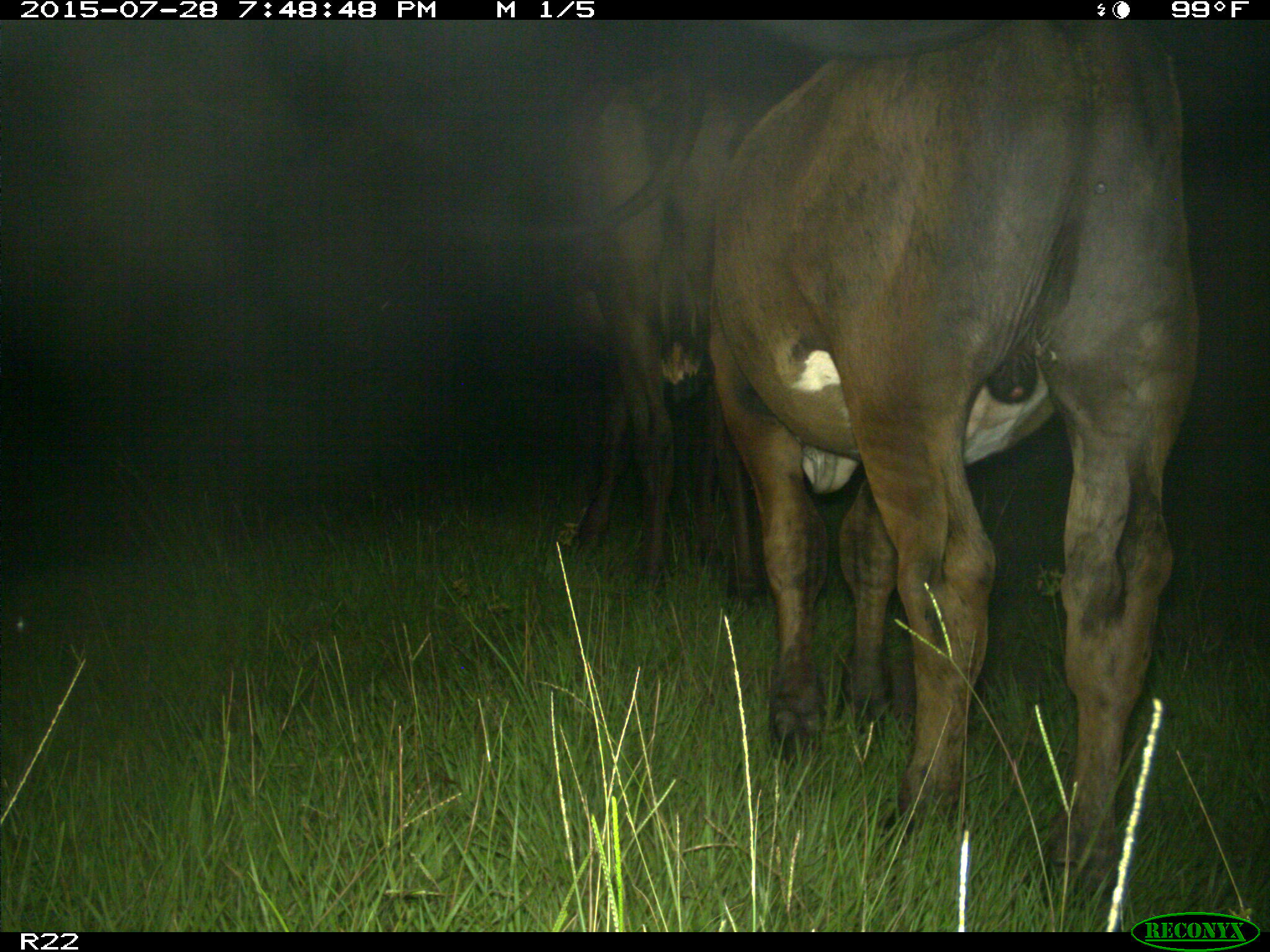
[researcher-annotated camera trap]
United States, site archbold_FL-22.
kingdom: Animalia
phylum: Chordata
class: Mammalia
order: Artiodactyla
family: Bovidae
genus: Bos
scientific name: Bos taurus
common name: domestic cow